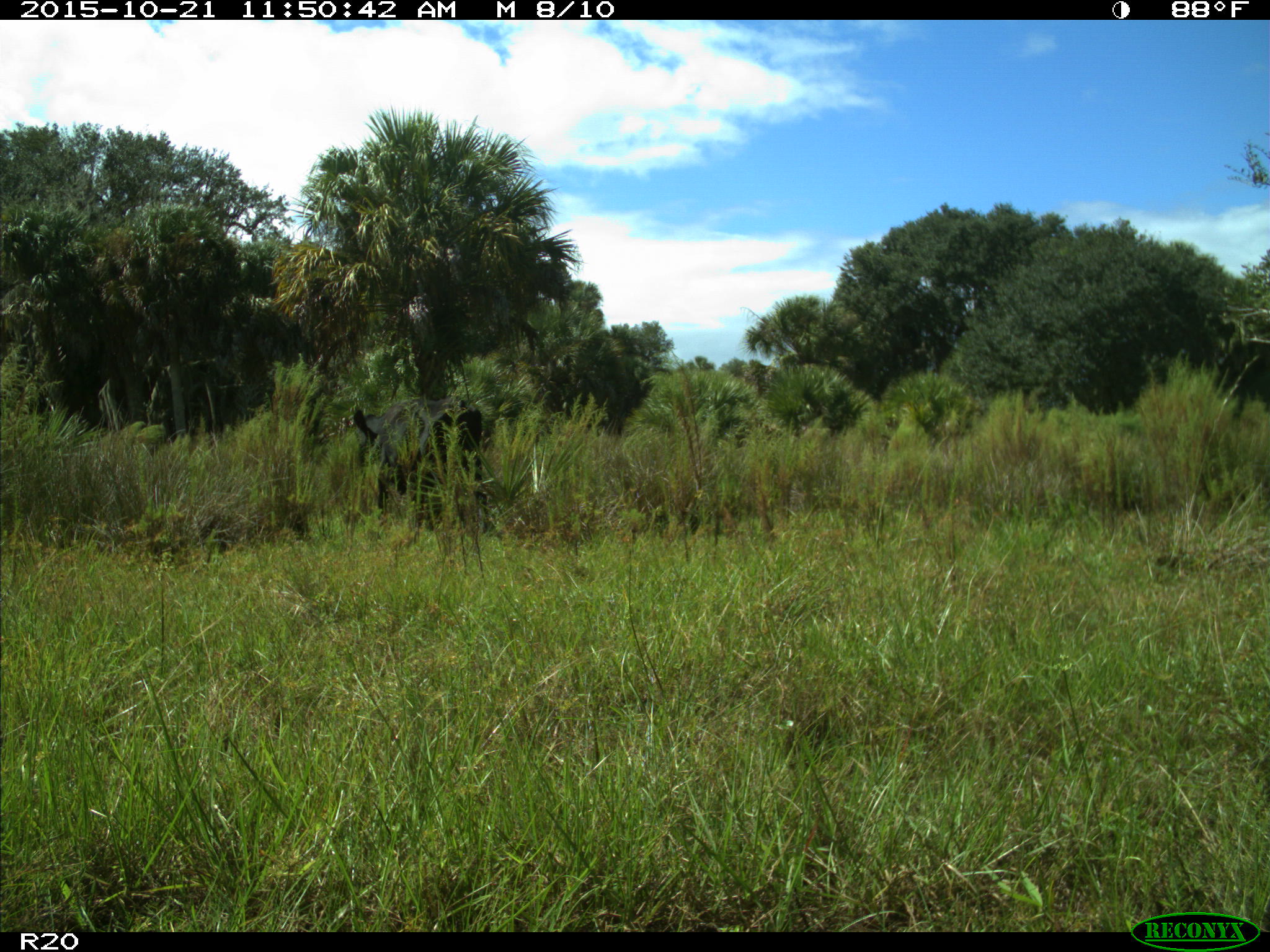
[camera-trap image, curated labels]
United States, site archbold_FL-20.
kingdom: Animalia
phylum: Chordata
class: Mammalia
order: Artiodactyla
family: Bovidae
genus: Bos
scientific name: Bos taurus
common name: domestic cow